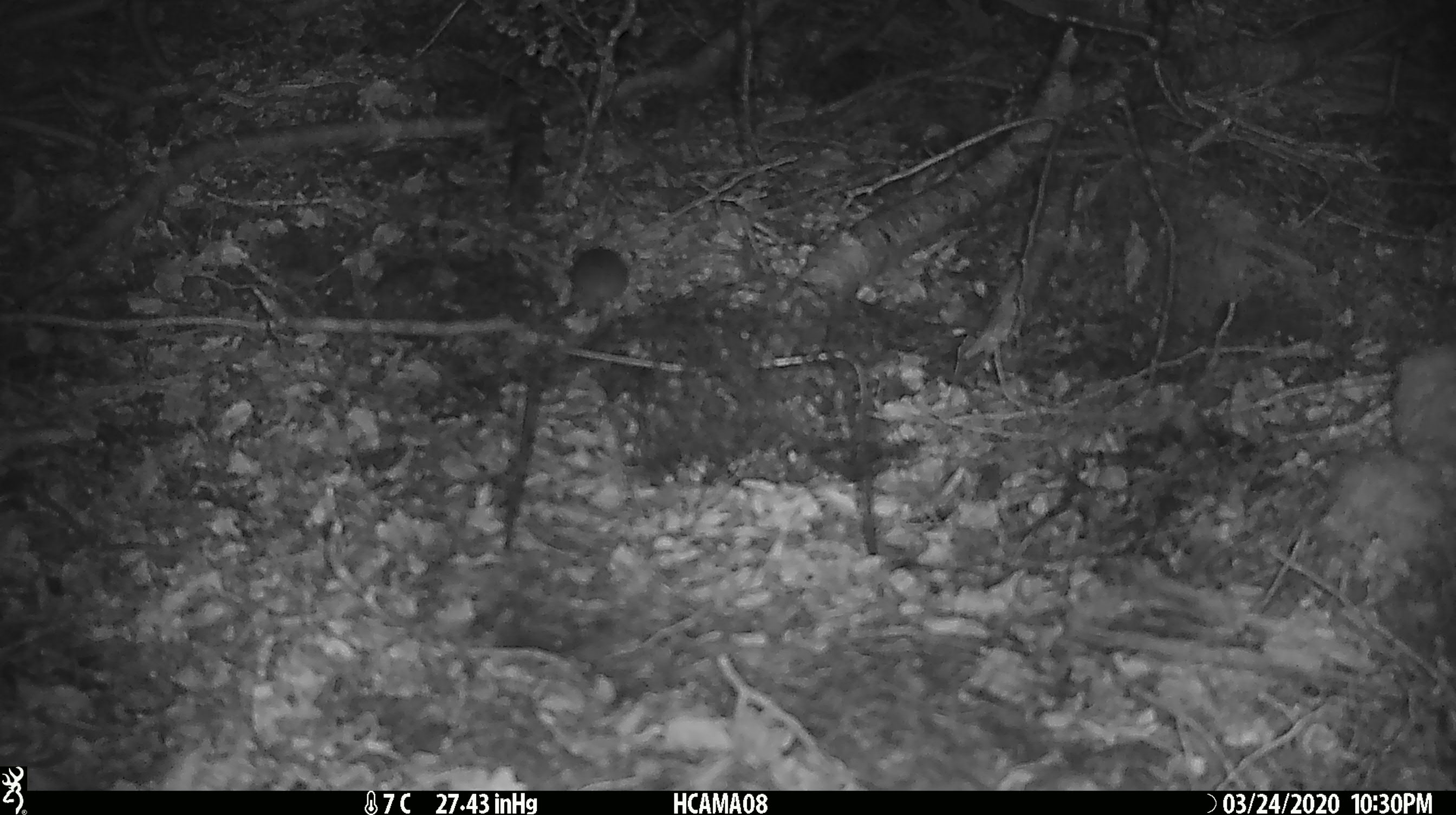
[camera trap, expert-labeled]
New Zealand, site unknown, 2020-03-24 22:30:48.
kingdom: Animalia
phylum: Chordata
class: Mammalia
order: Rodentia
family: Muridae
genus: Mus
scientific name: Mus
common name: mouse